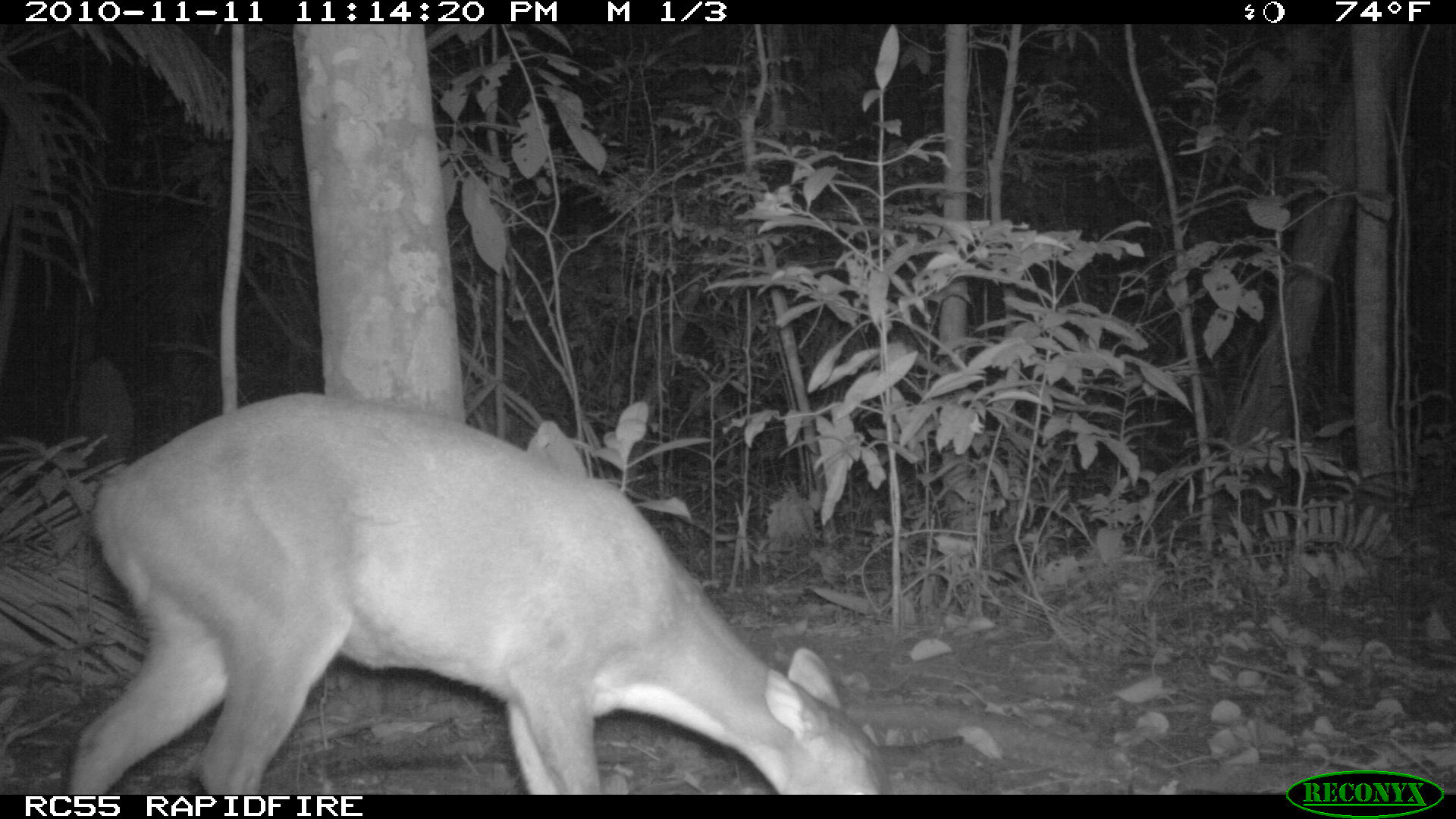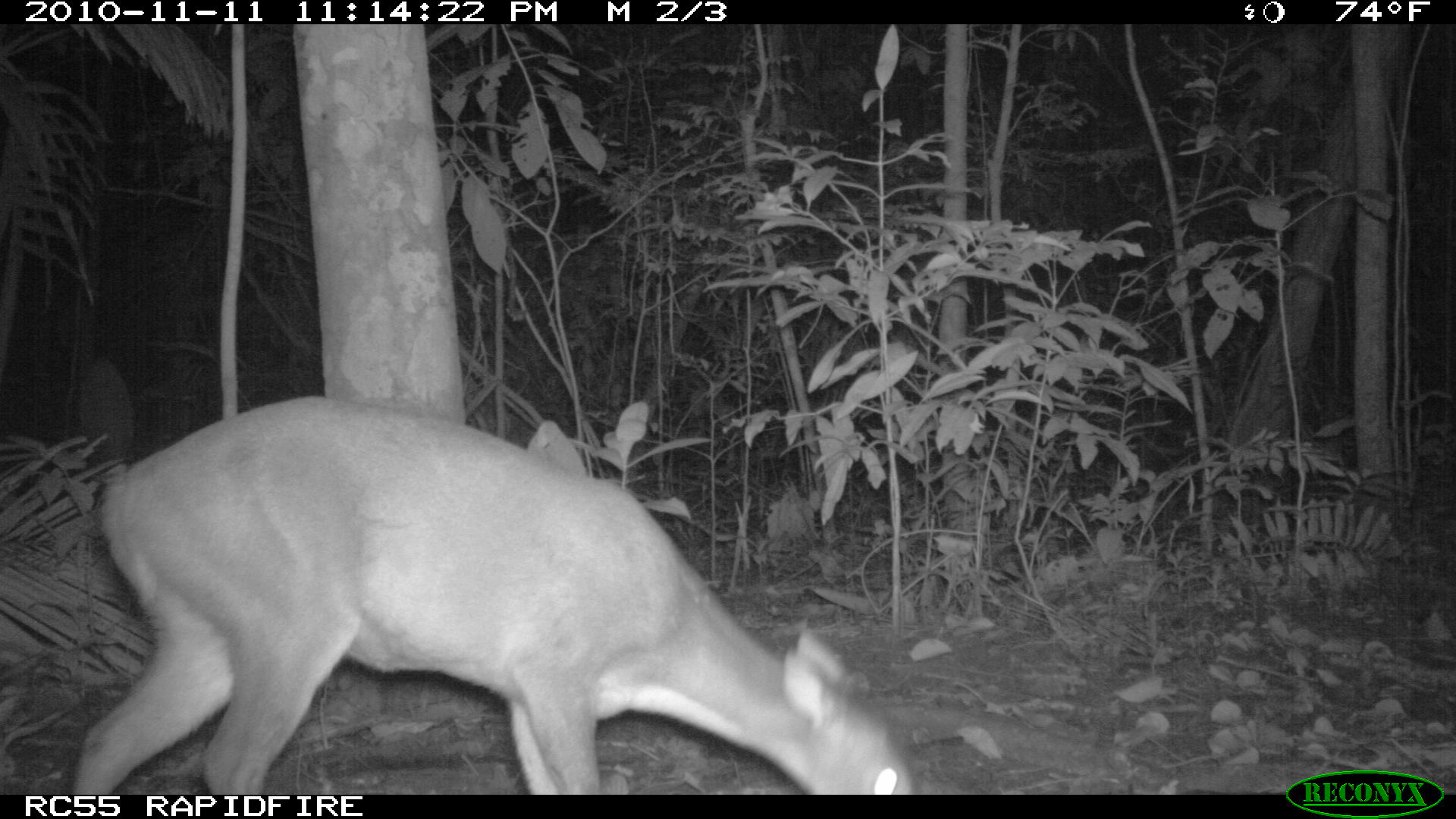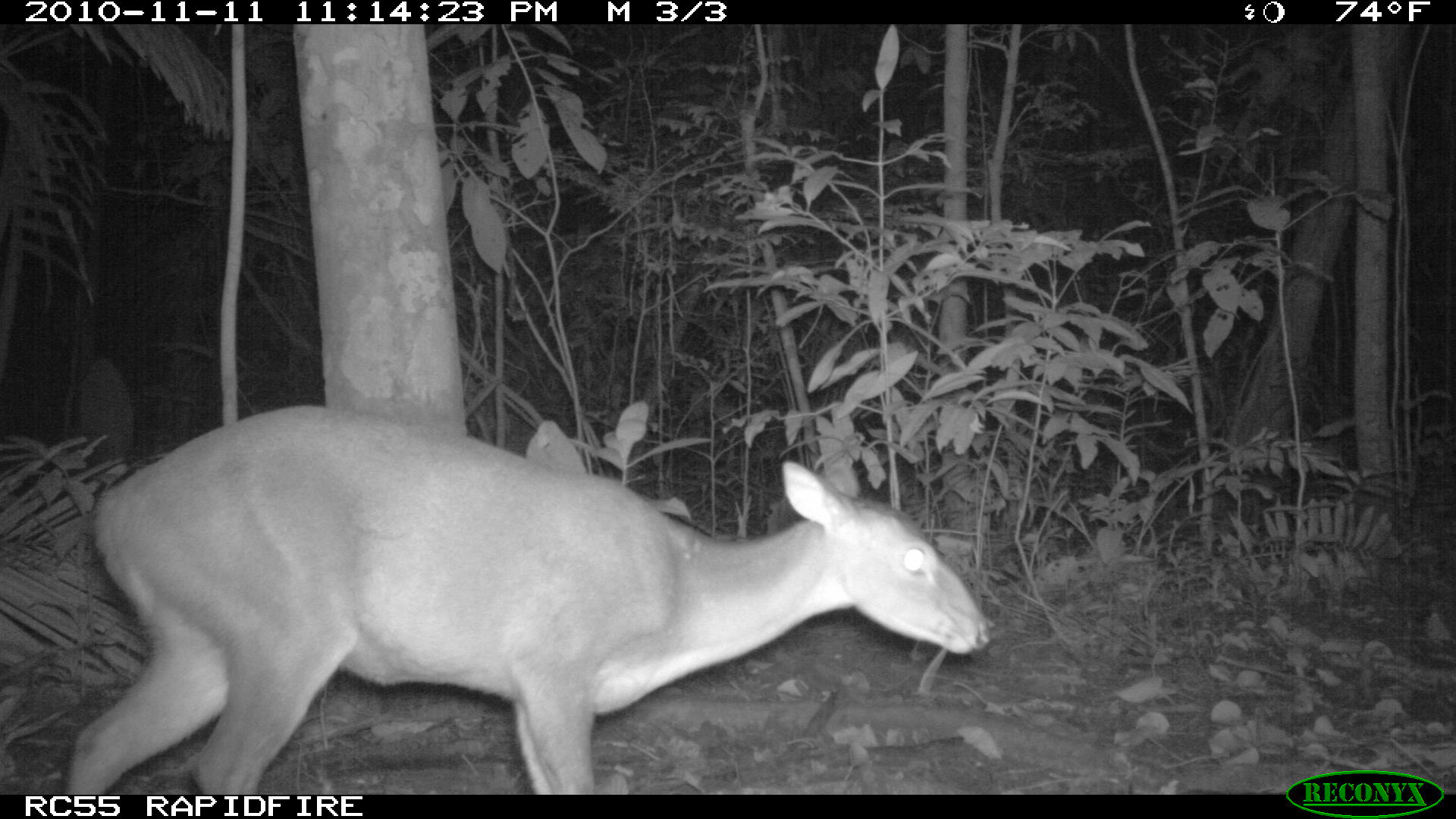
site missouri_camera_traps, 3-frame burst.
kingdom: Animalia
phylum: Chordata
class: Mammalia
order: Artiodactyla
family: Cervidae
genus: Odocoileus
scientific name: Odocoileus virginianus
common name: white-tailed deer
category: white tailed deer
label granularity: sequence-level